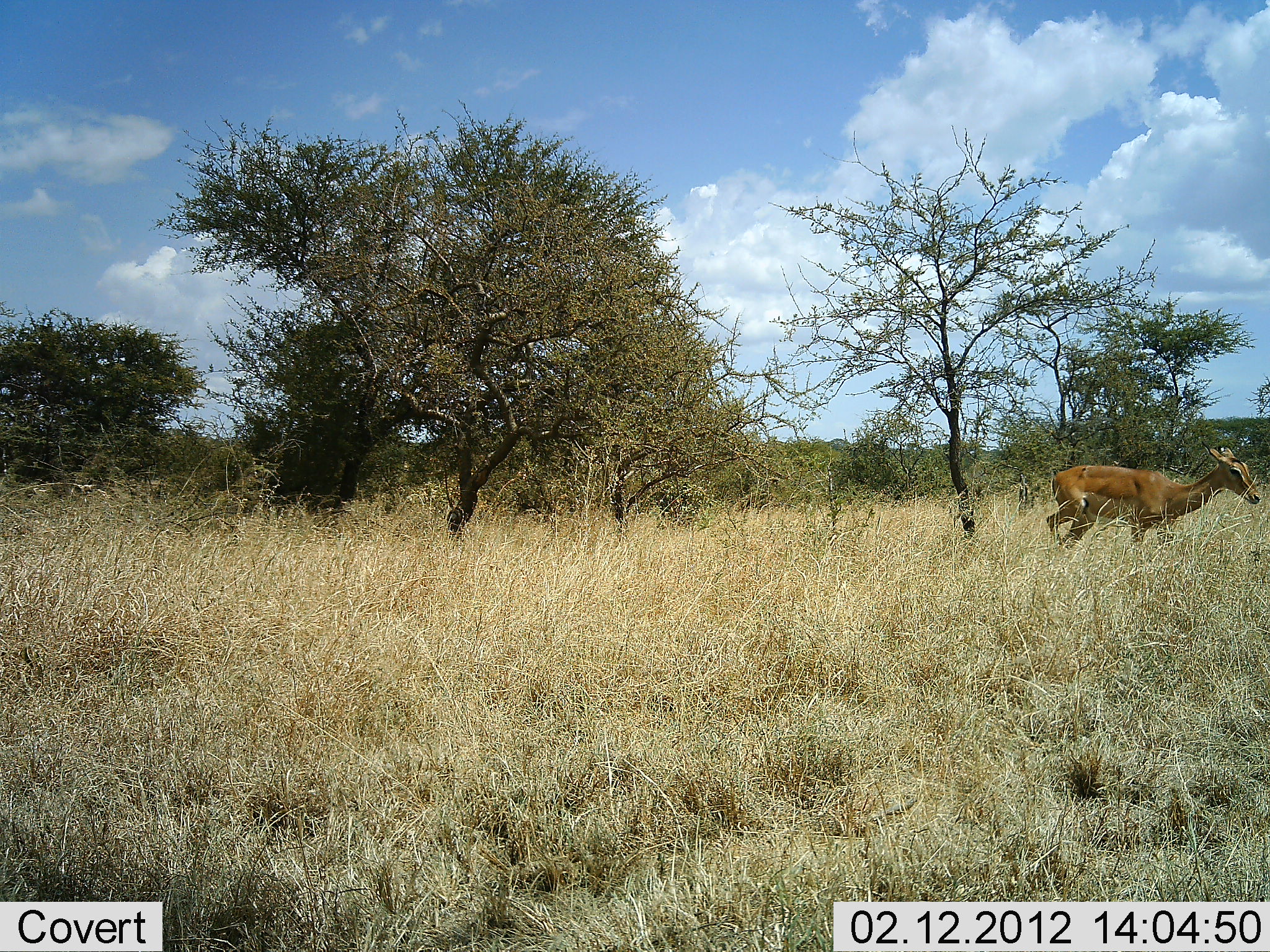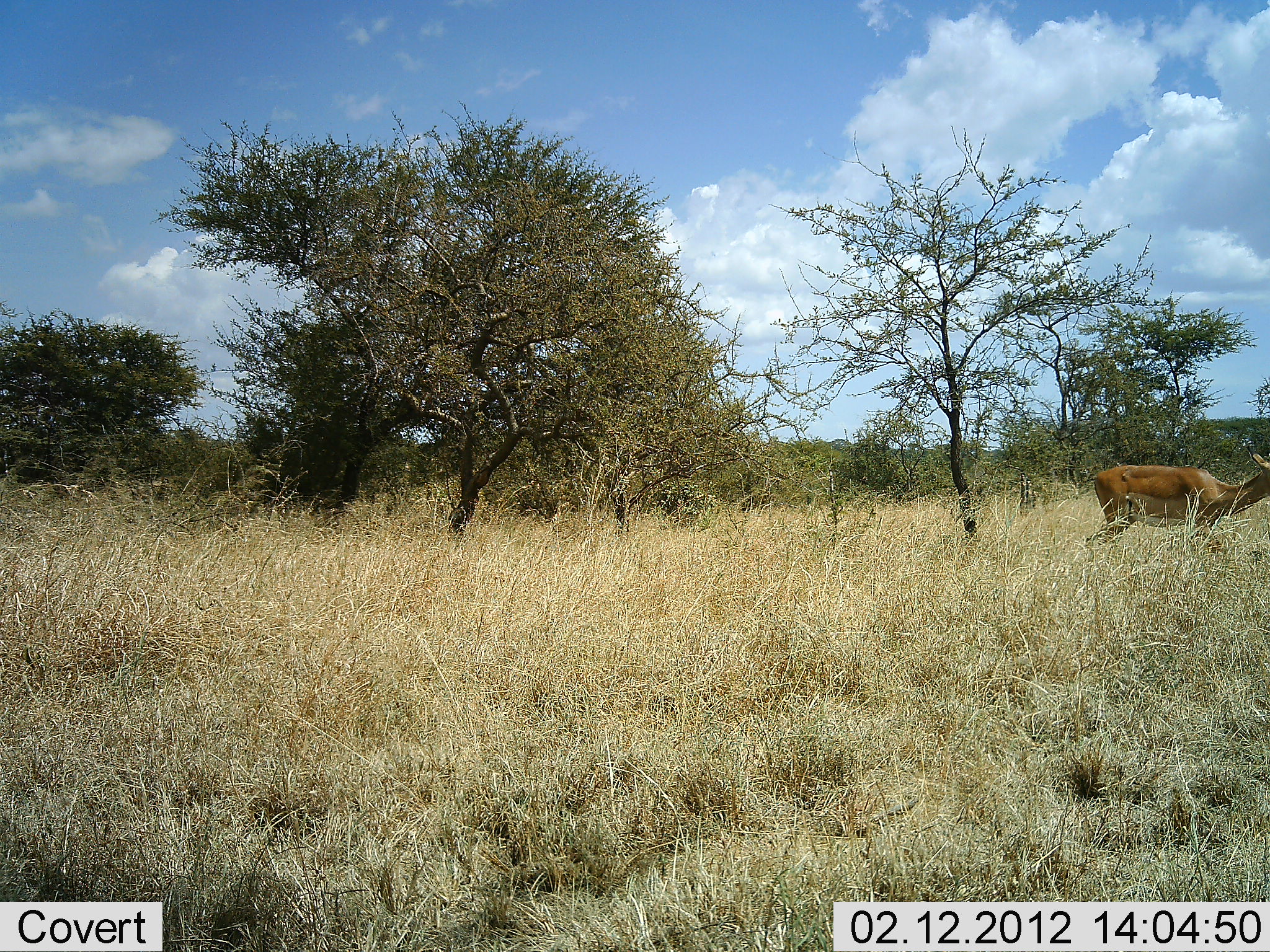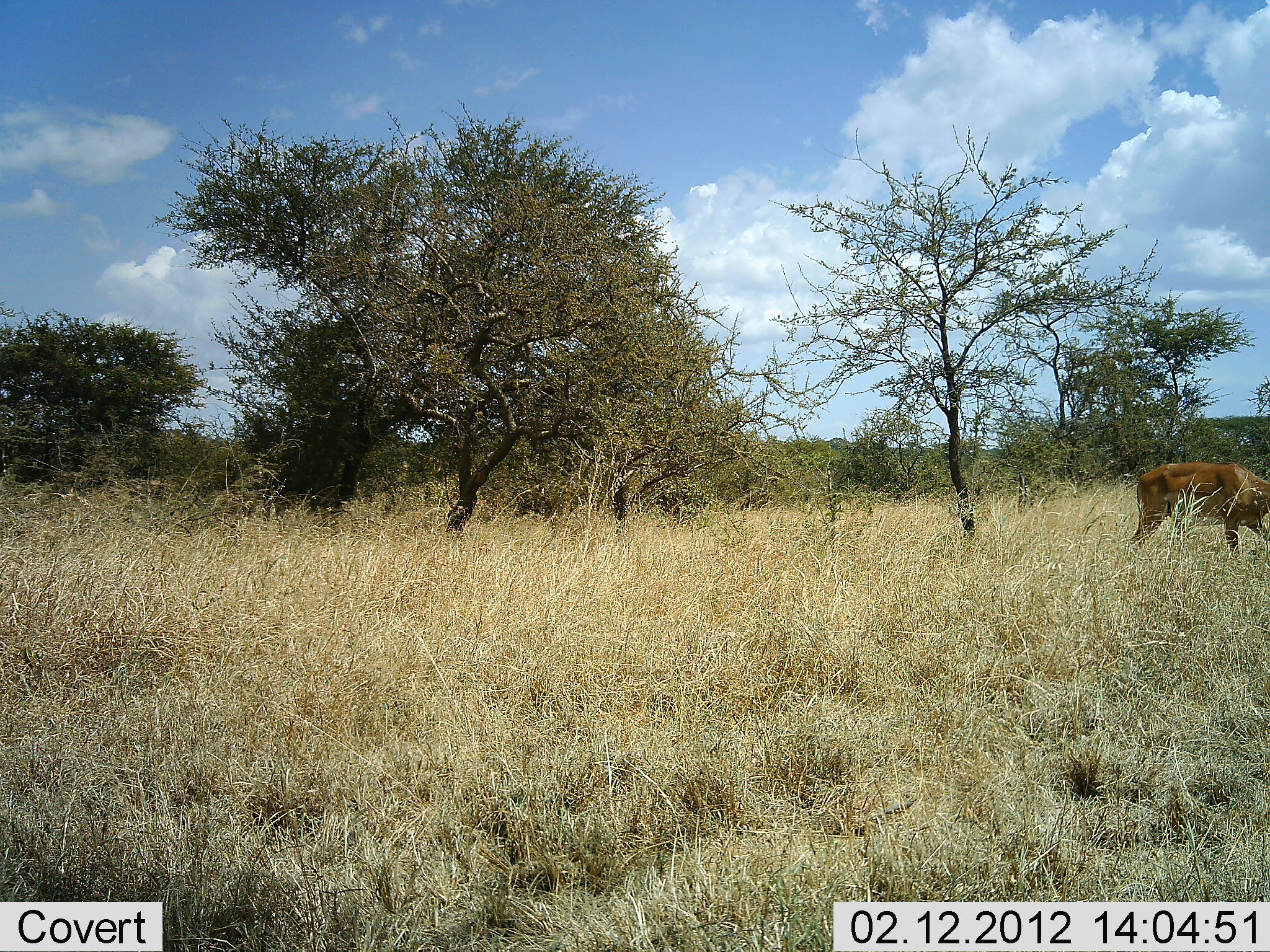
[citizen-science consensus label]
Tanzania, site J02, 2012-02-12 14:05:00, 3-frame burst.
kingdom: Animalia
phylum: Chordata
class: Mammalia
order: Artiodactyla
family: Bovidae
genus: Aepyceros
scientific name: Aepyceros melampus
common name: impala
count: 1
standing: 0%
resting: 7%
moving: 100%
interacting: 0%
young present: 0%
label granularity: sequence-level